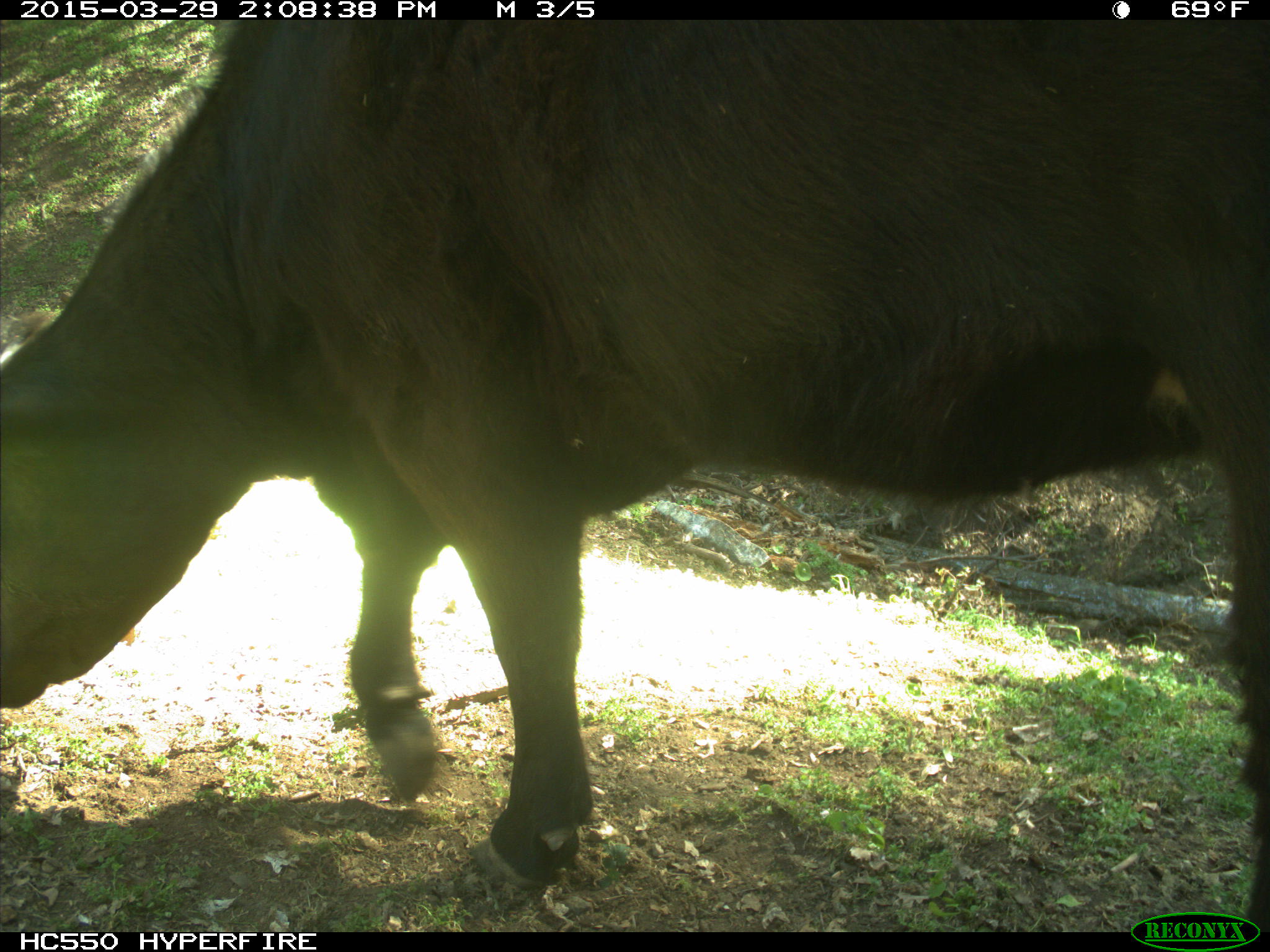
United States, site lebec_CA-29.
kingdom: Animalia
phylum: Chordata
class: Mammalia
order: Artiodactyla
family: Bovidae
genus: Bos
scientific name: Bos taurus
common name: domestic cow